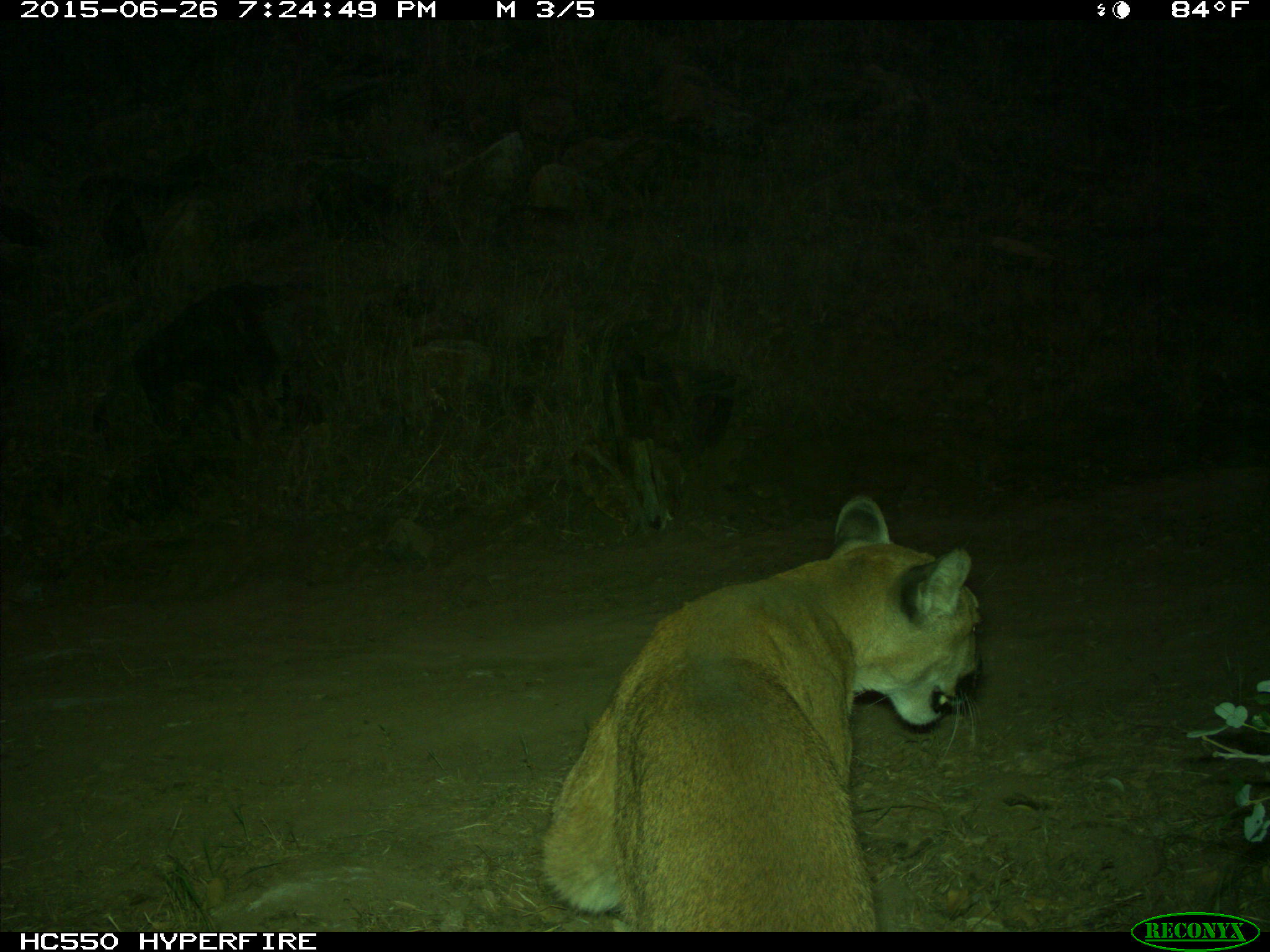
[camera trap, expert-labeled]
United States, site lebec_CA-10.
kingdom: Animalia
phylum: Chordata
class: Mammalia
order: Carnivora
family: Felidae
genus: Puma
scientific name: Puma concolor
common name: mountain lion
Puma concolor (mountain lion).